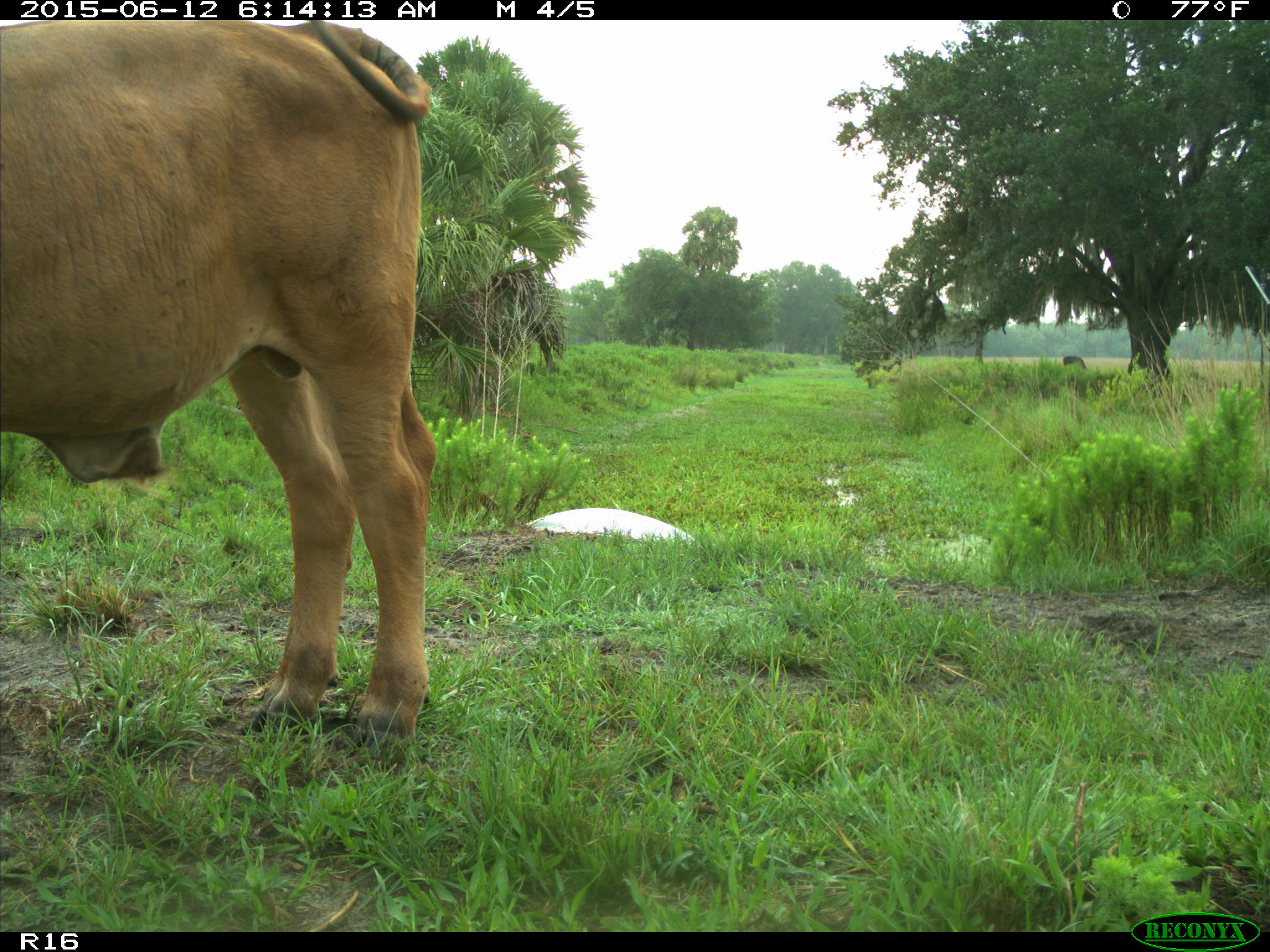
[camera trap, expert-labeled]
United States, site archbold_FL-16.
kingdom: Animalia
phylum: Chordata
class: Mammalia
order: Artiodactyla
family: Bovidae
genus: Bos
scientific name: Bos taurus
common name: domestic cow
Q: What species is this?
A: Bos taurus (domestic cow).